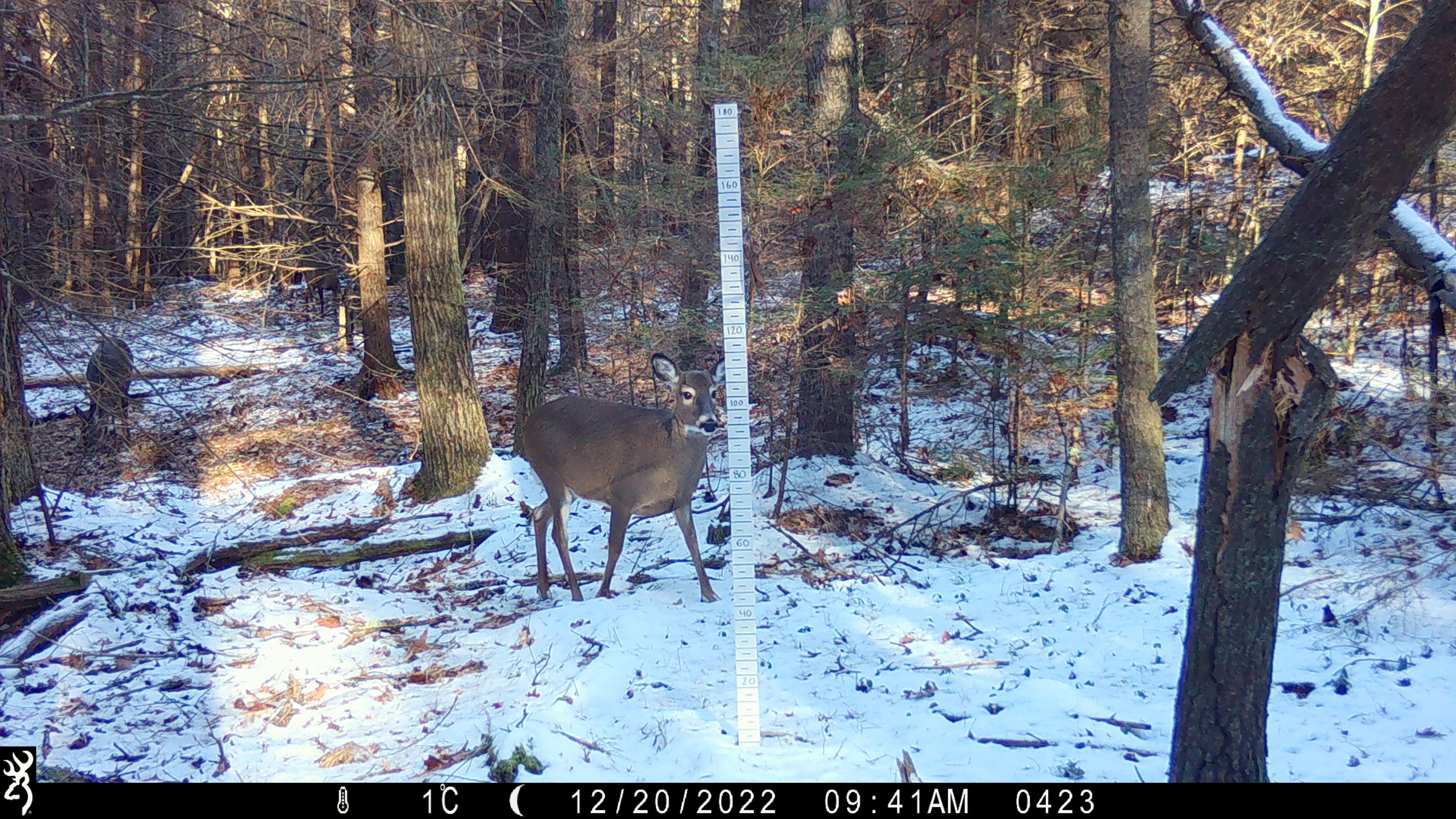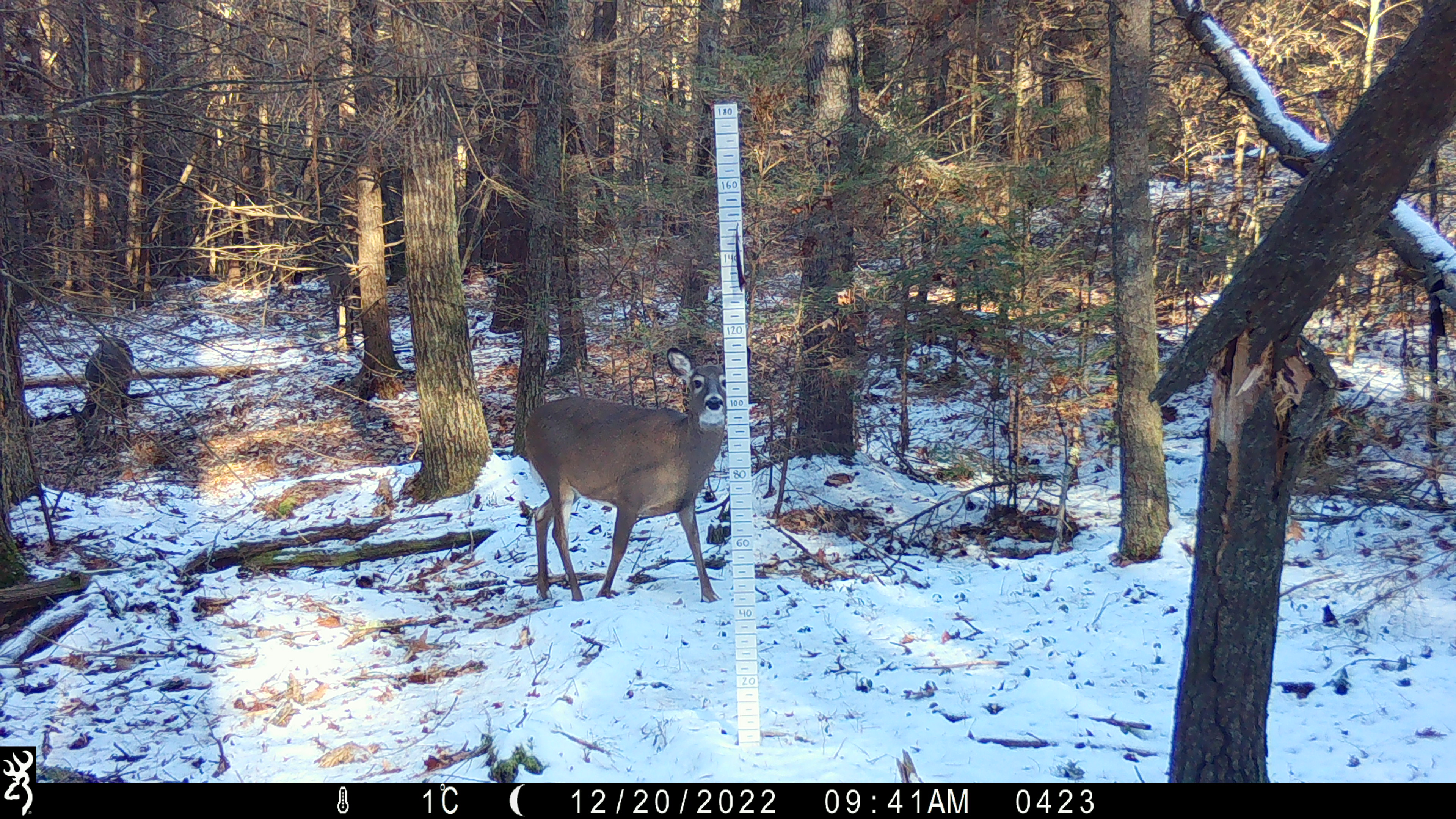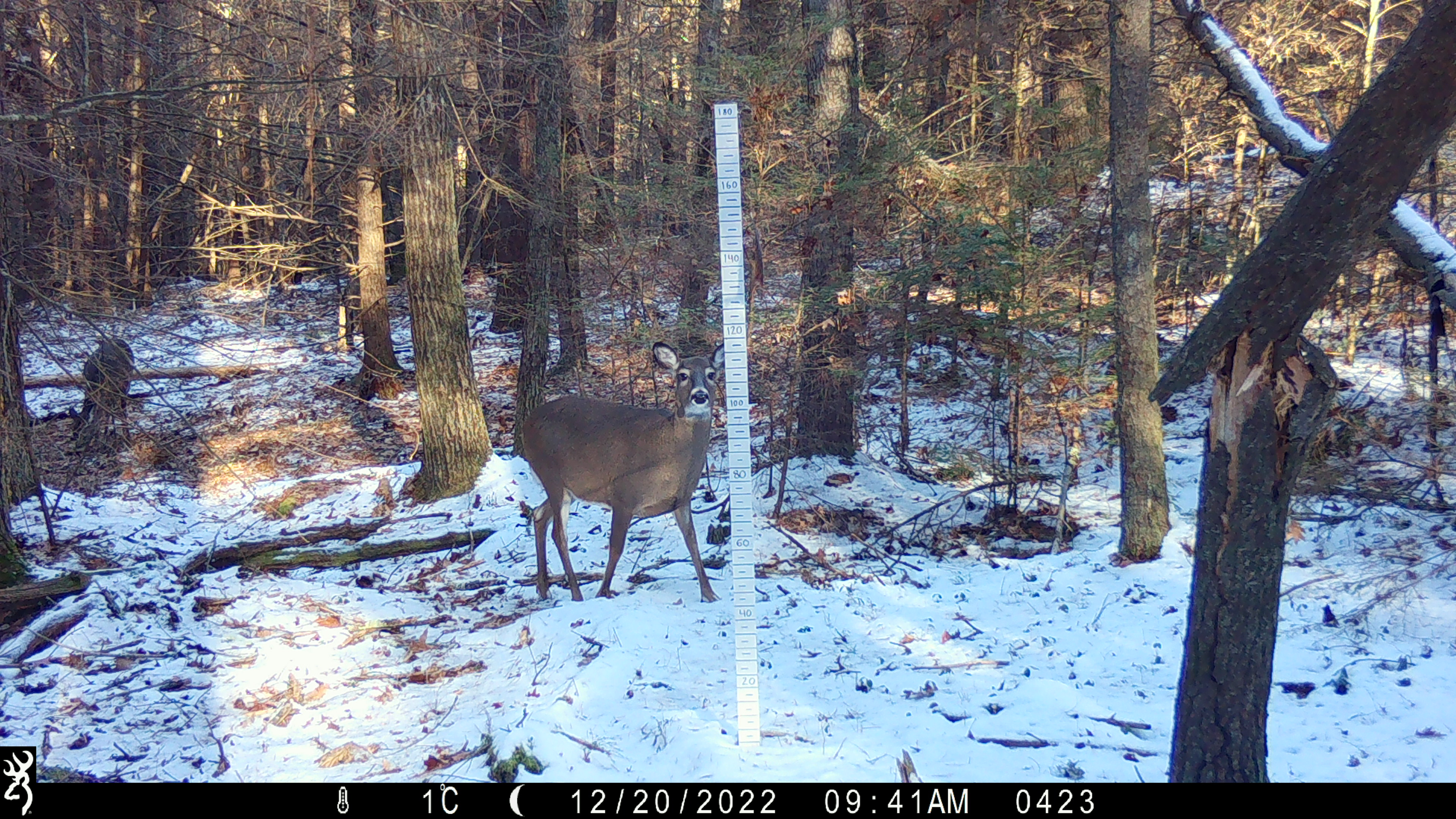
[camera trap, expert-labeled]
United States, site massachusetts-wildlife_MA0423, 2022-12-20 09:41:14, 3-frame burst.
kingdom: Animalia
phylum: Chordata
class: Mammalia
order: Artiodactyla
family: Cervidae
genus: Odocoileus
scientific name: Odocoileus virginianus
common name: white-tailed deer